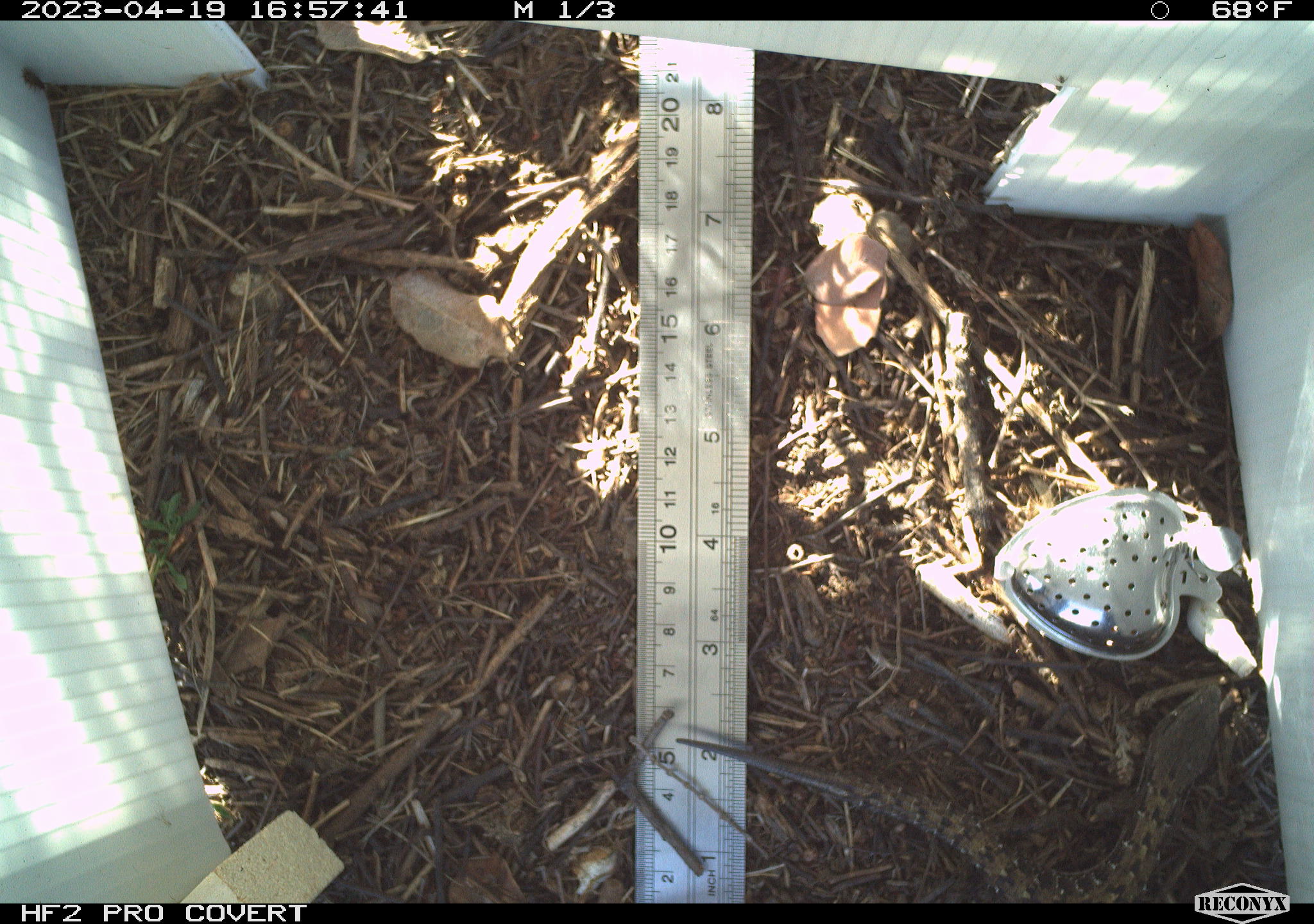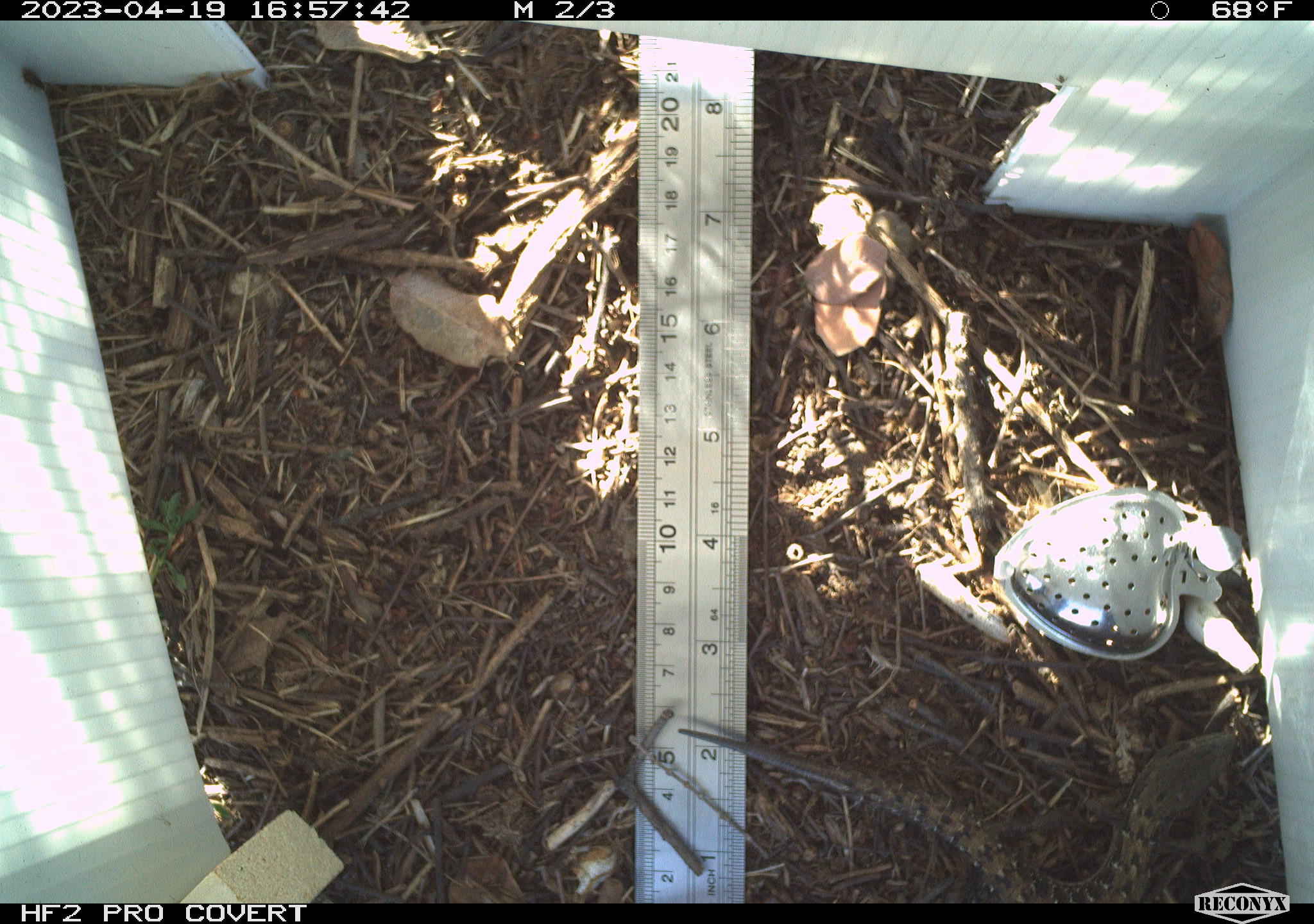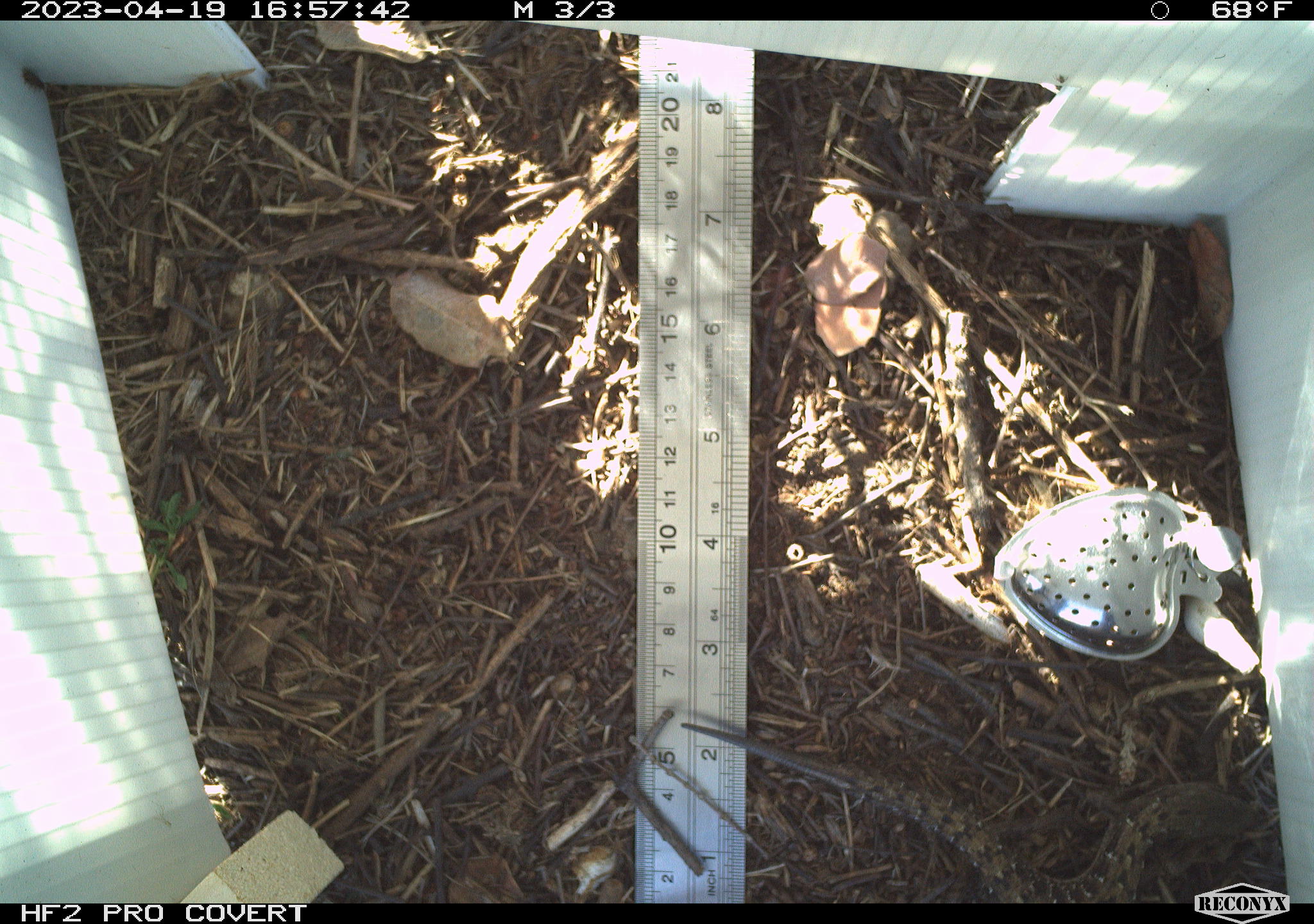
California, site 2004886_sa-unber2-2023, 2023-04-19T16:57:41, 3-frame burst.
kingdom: Animalia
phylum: Chordata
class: Reptilia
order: Squamata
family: Anguidae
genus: Elgaria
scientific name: Elgaria multicarinata webbii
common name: san diego alligator lizard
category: woodland alligator lizard